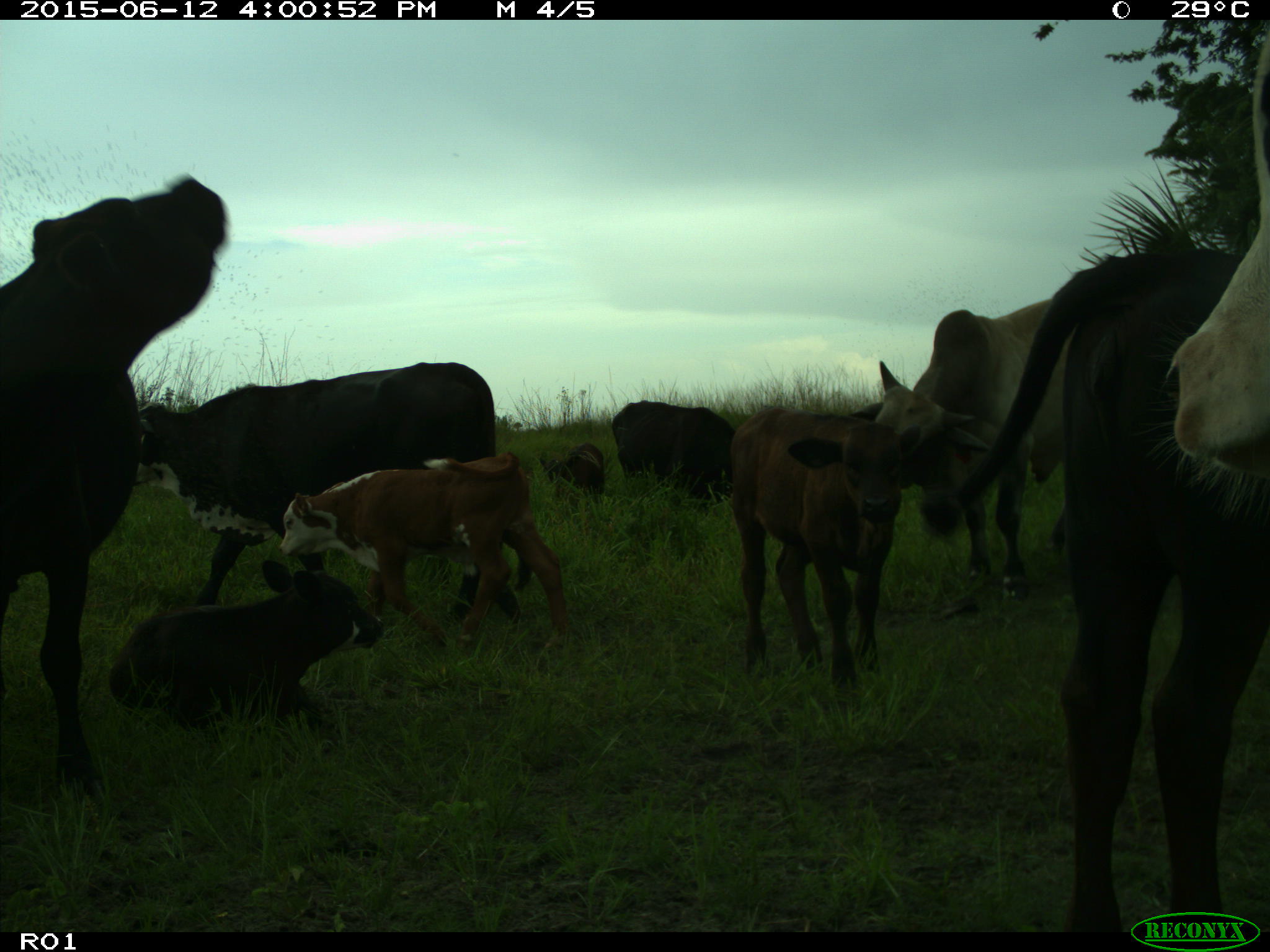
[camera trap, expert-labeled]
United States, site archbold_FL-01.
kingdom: Animalia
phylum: Chordata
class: Mammalia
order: Artiodactyla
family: Bovidae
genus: Bos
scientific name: Bos taurus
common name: domestic cow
Bos taurus (domestic cow).